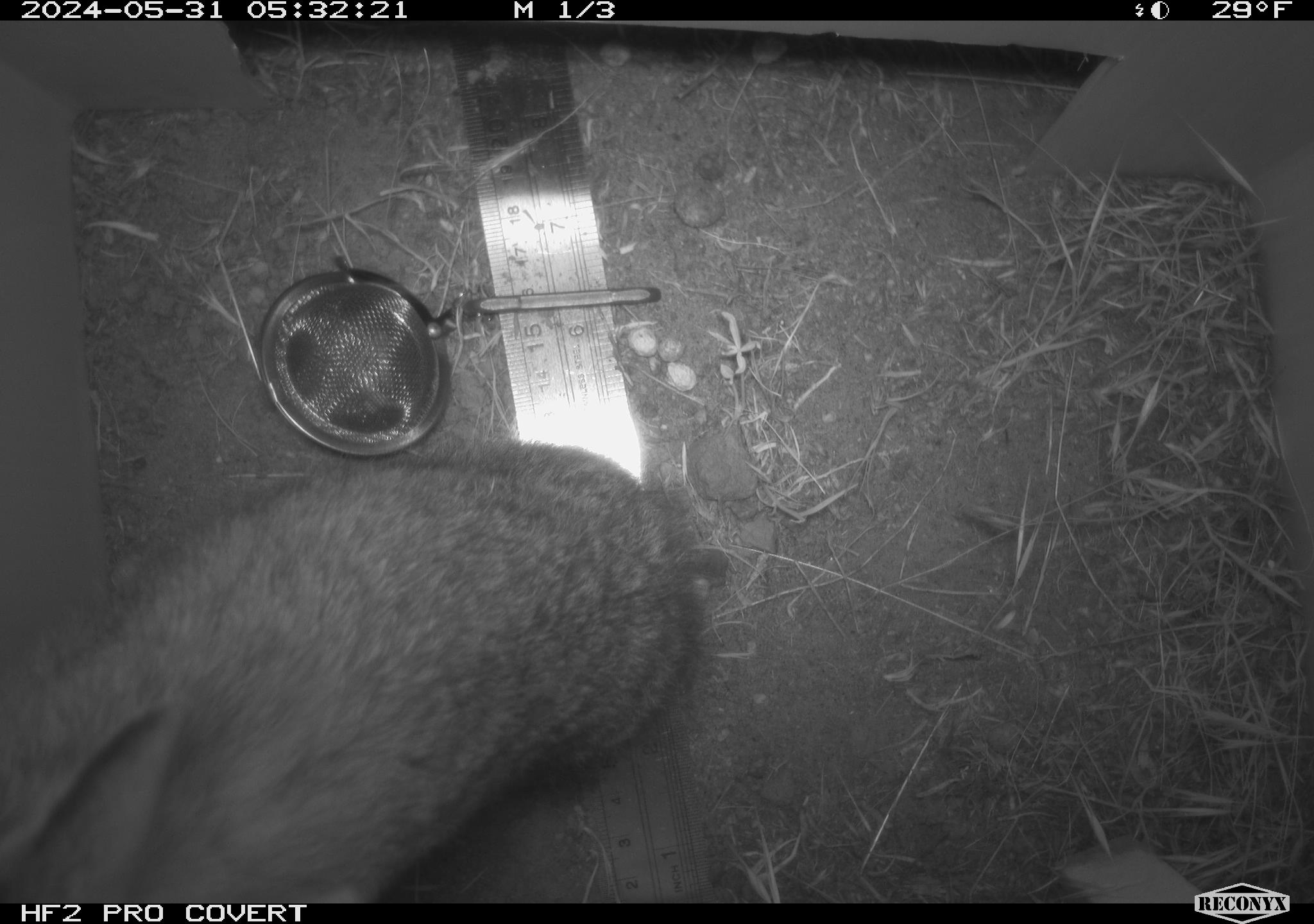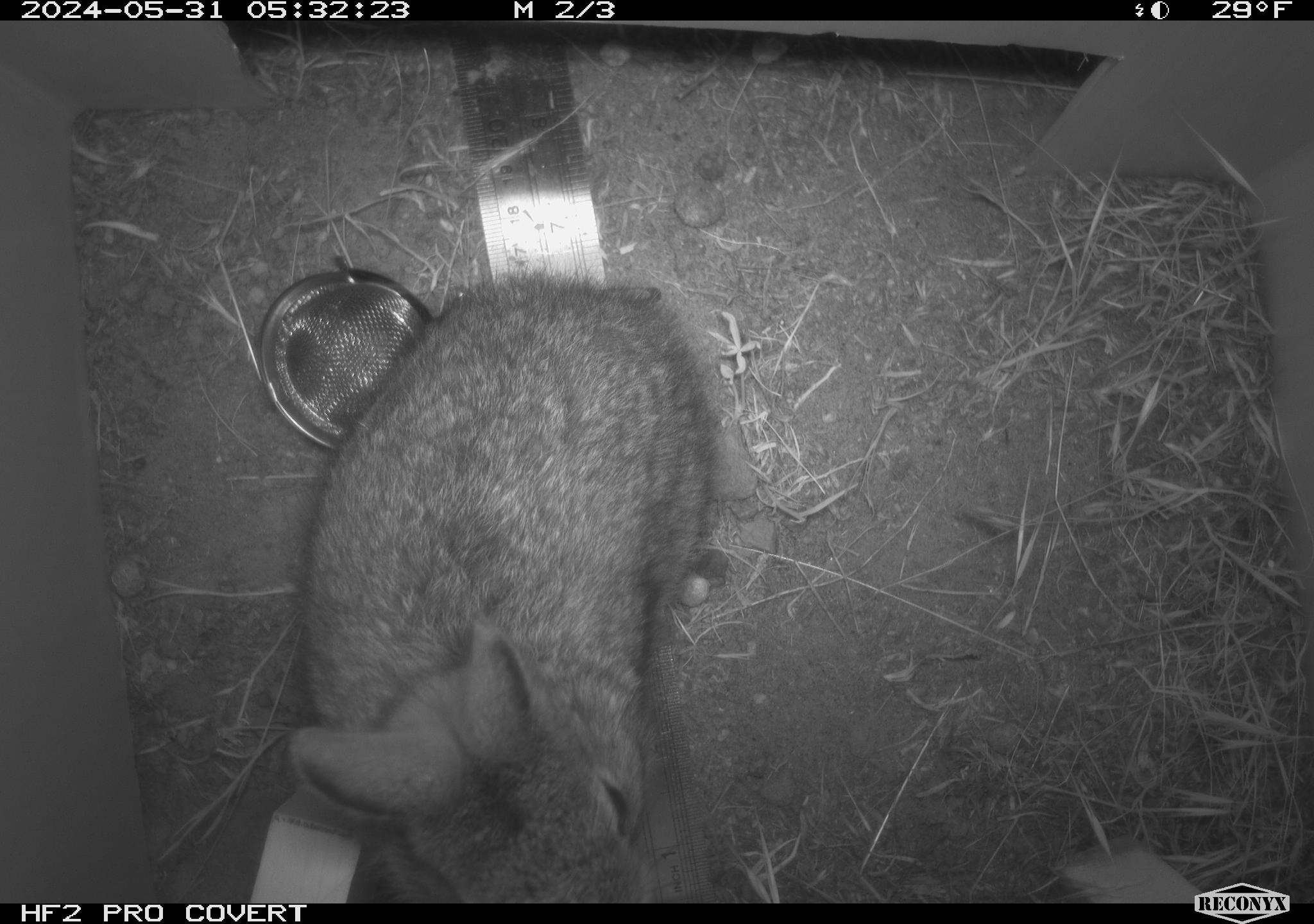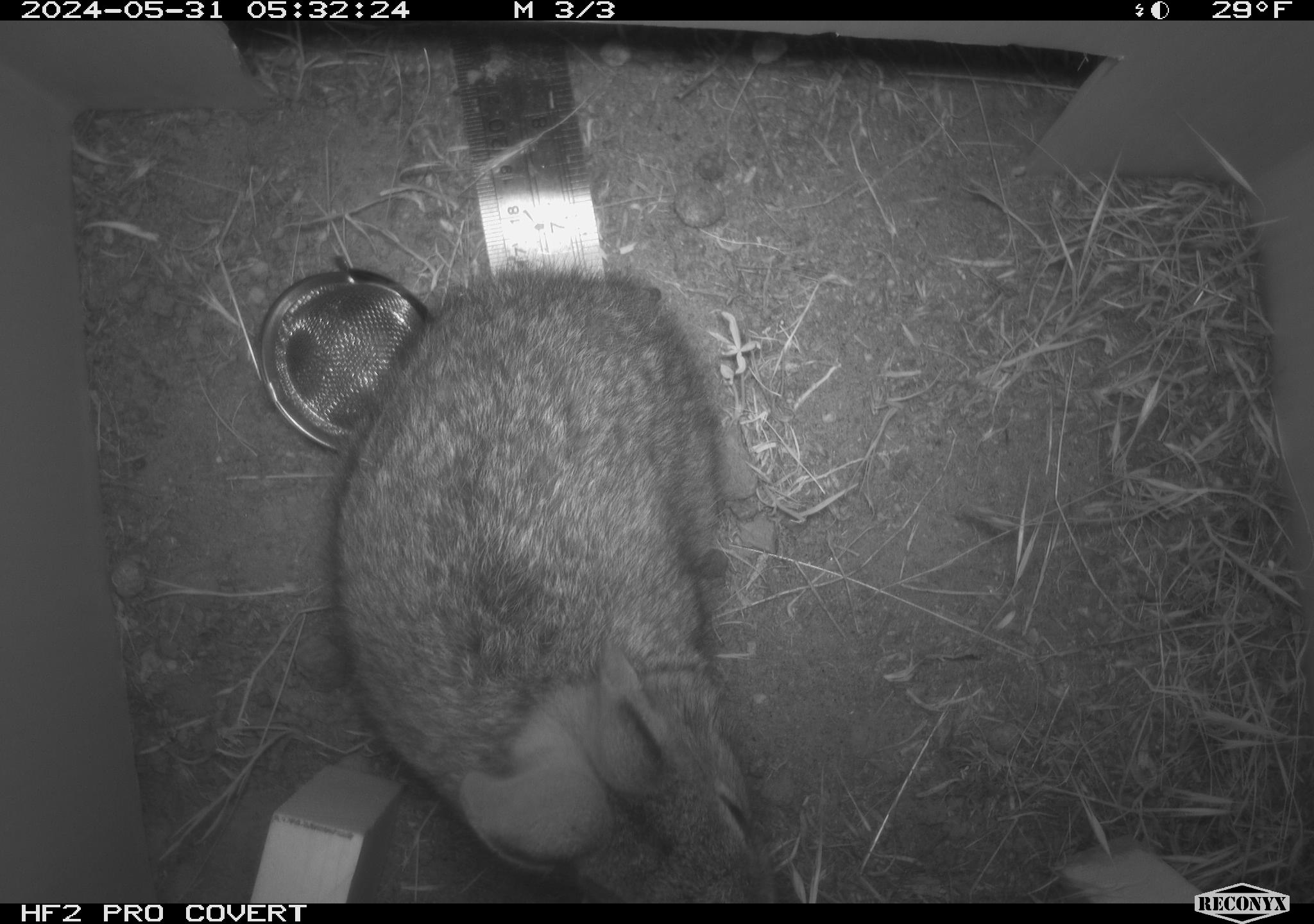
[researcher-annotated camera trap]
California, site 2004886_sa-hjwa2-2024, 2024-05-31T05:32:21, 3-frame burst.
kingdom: Animalia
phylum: Chordata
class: Mammalia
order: Lagomorpha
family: Leporidae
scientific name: Leporidae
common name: rabbit or hare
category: rabbit and hare family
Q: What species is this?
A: Rabbit and hare family (rabbit or hare) (Leporidae).